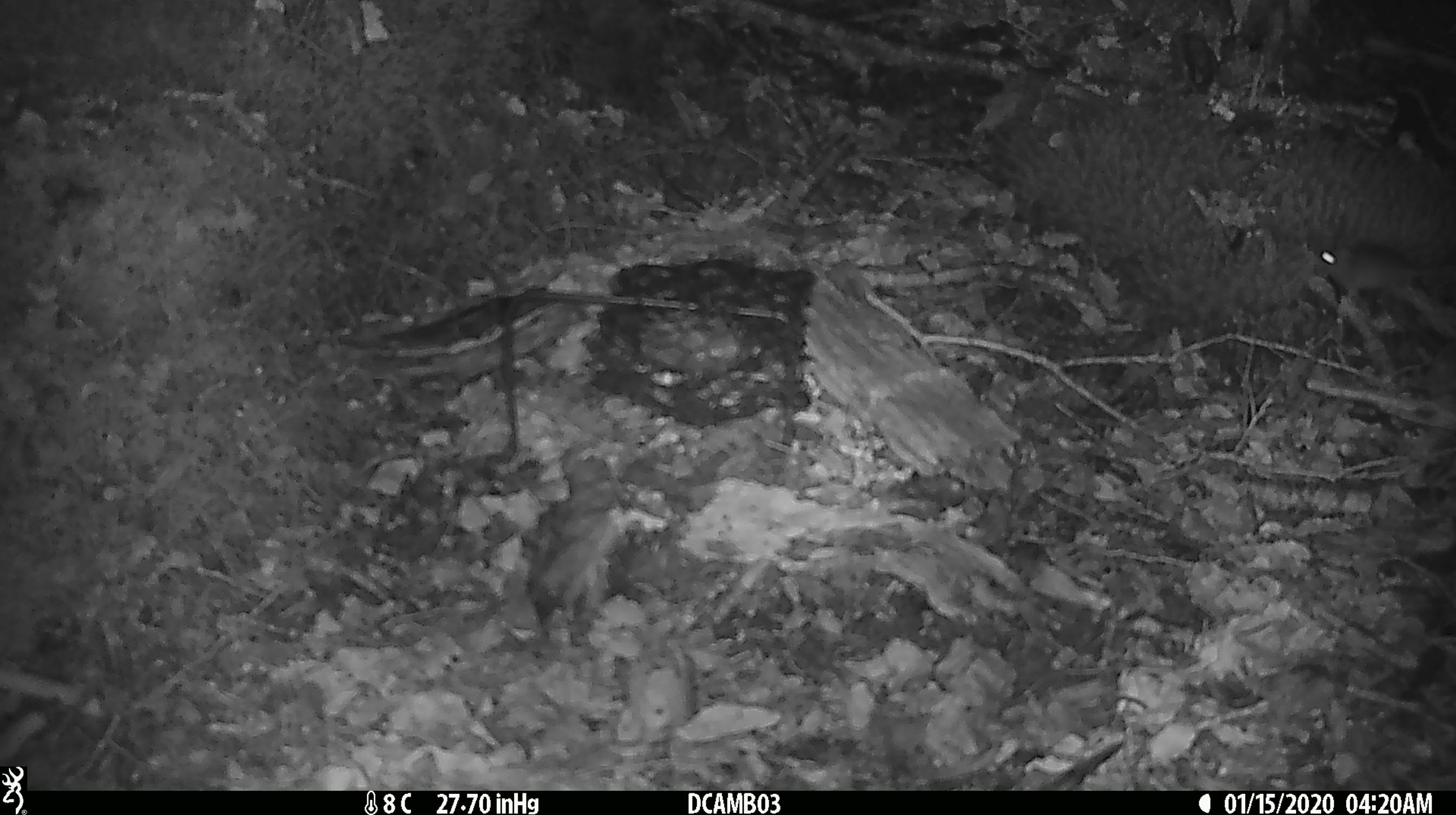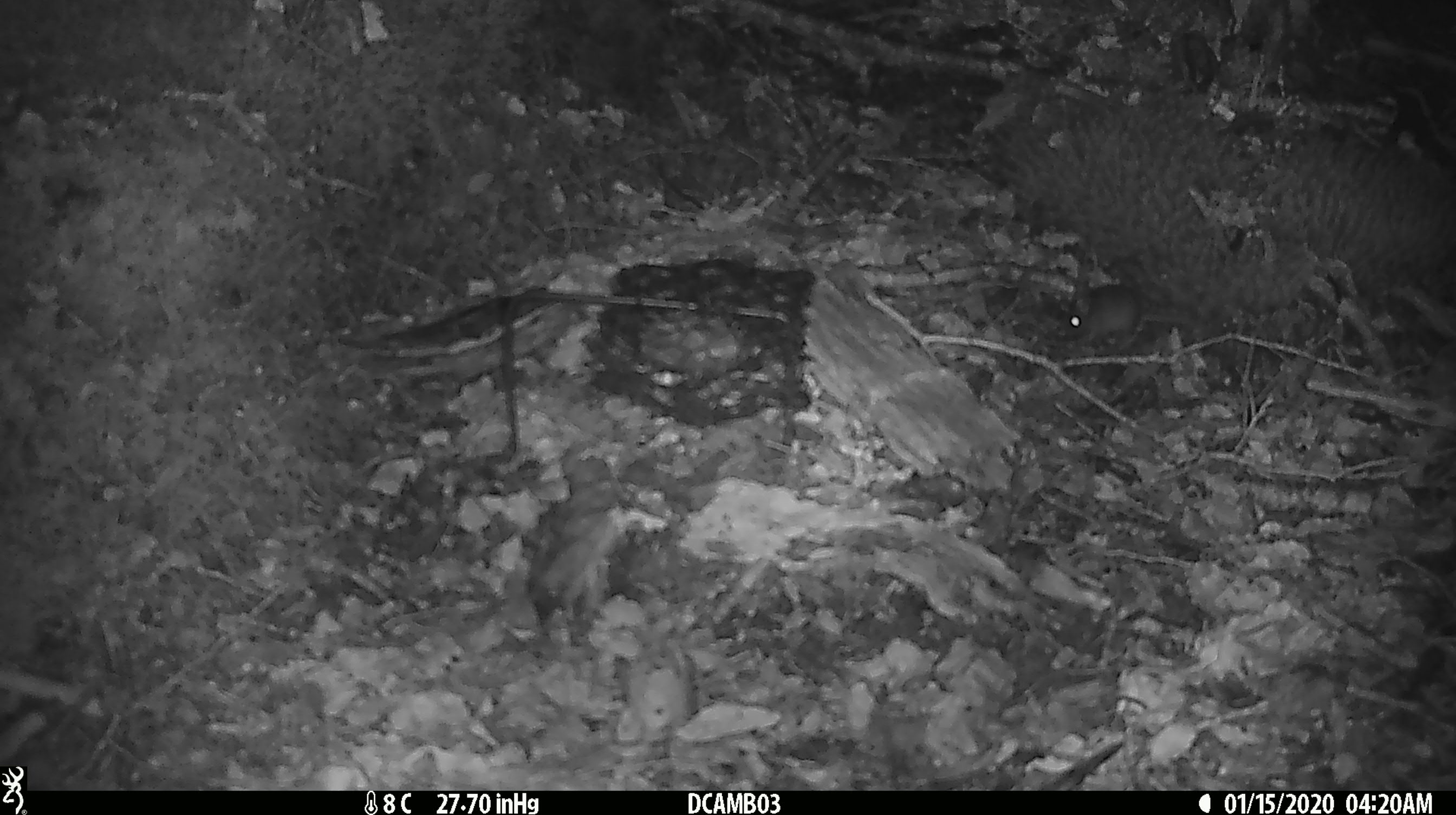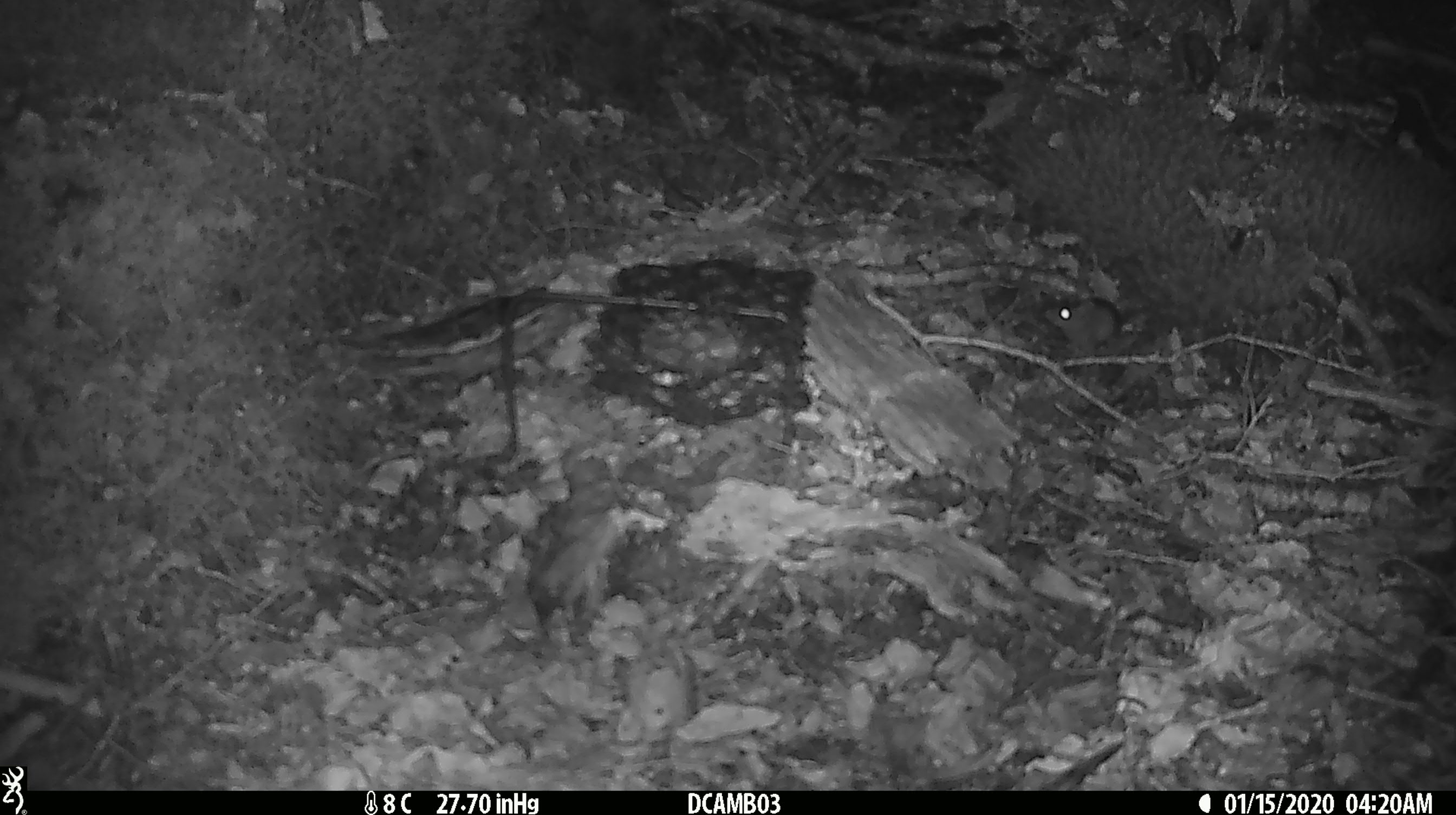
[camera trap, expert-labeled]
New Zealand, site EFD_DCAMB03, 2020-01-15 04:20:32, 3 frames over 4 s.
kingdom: Animalia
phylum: Chordata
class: Mammalia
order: Rodentia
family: Muridae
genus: Mus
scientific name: Mus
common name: mouse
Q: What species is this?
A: Mouse (Mus).